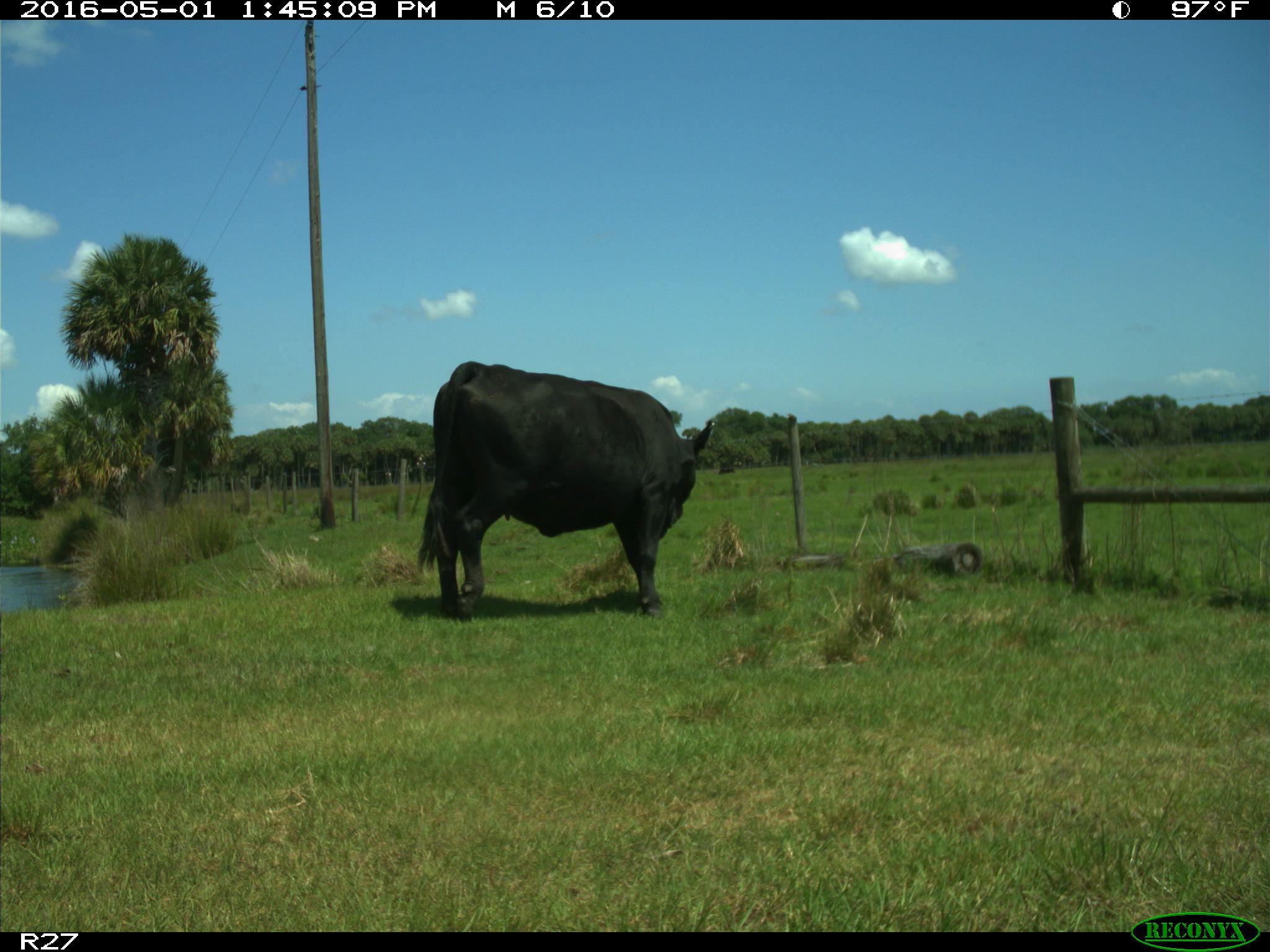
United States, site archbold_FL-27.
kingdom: Animalia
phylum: Chordata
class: Mammalia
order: Artiodactyla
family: Bovidae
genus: Bos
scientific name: Bos taurus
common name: domestic cow